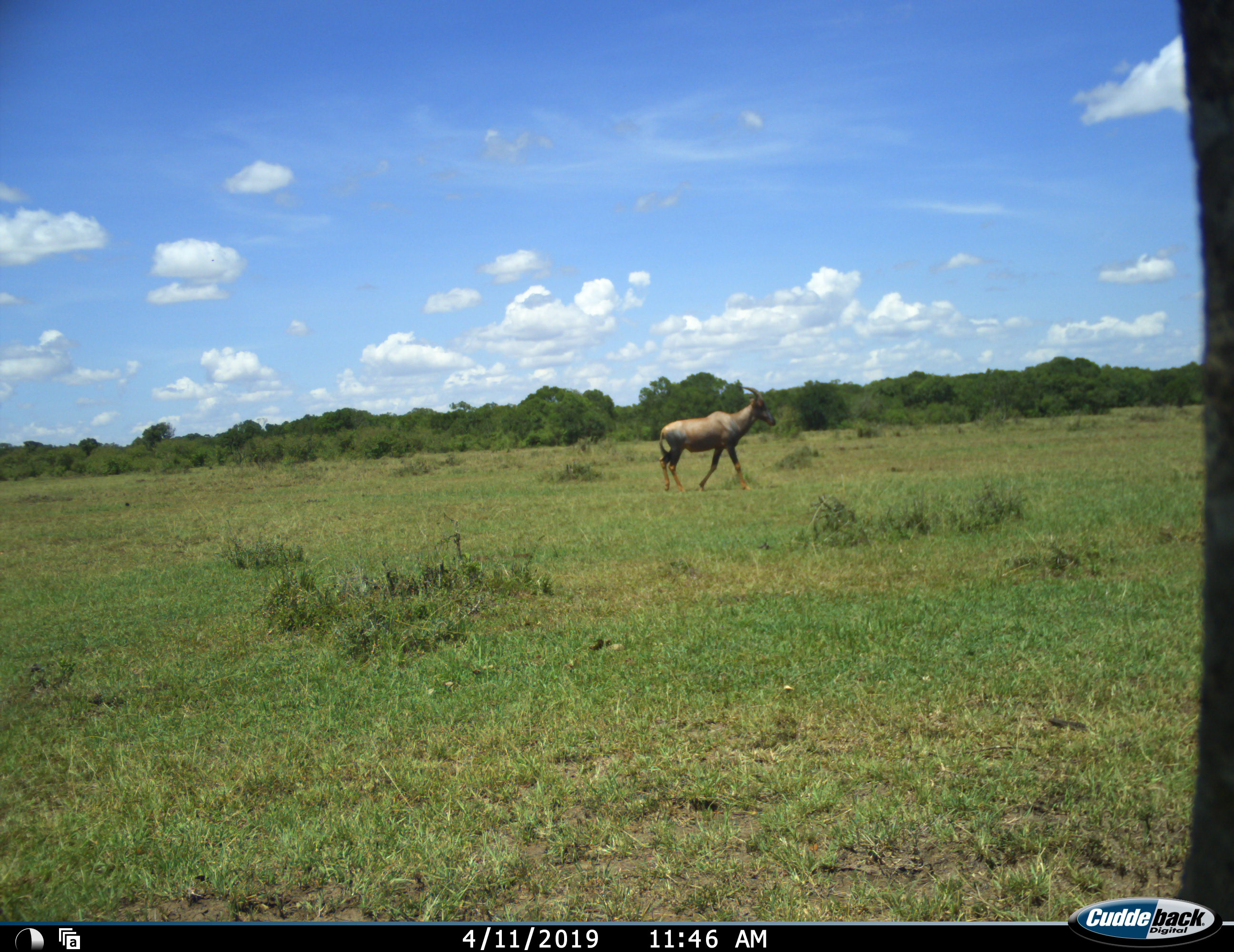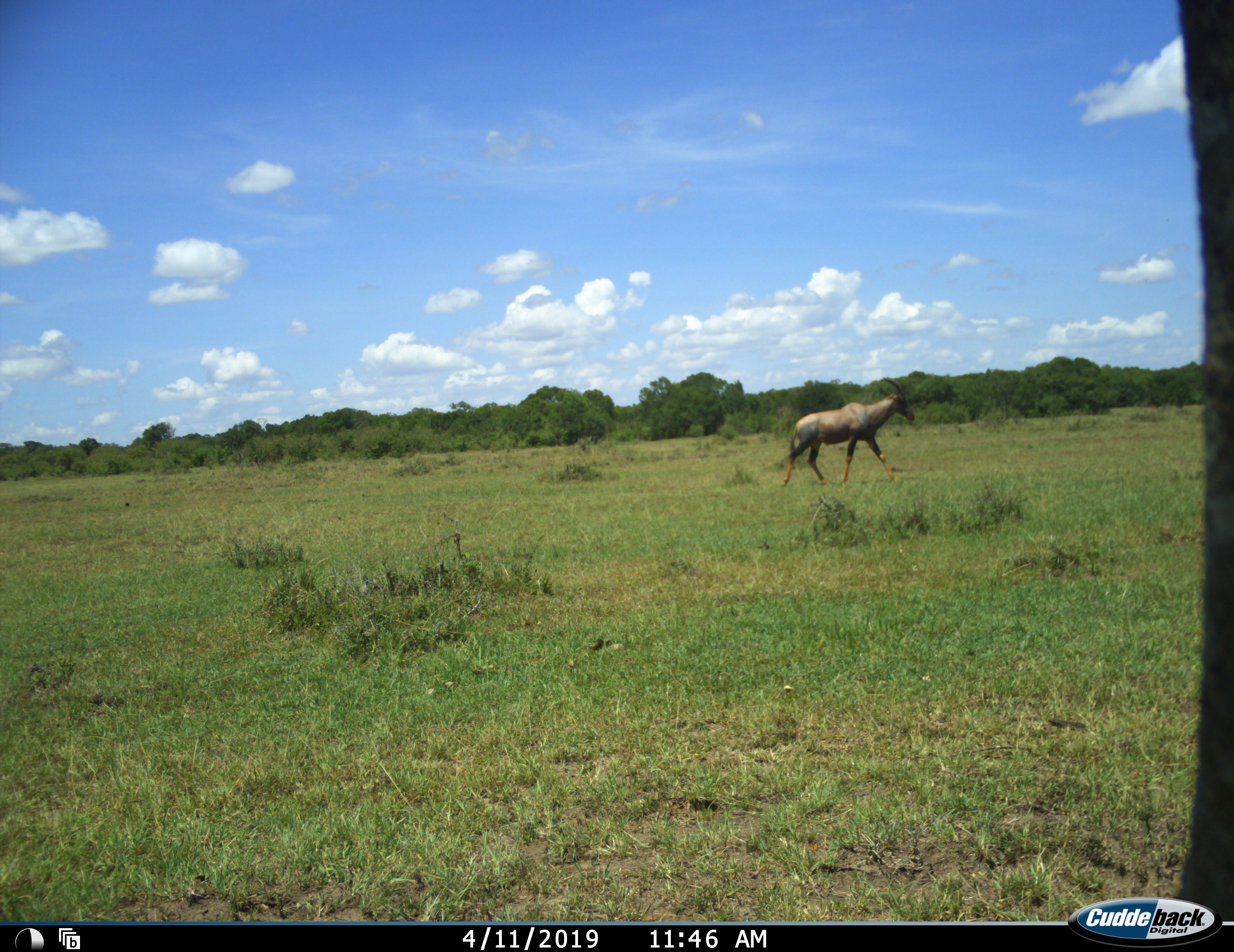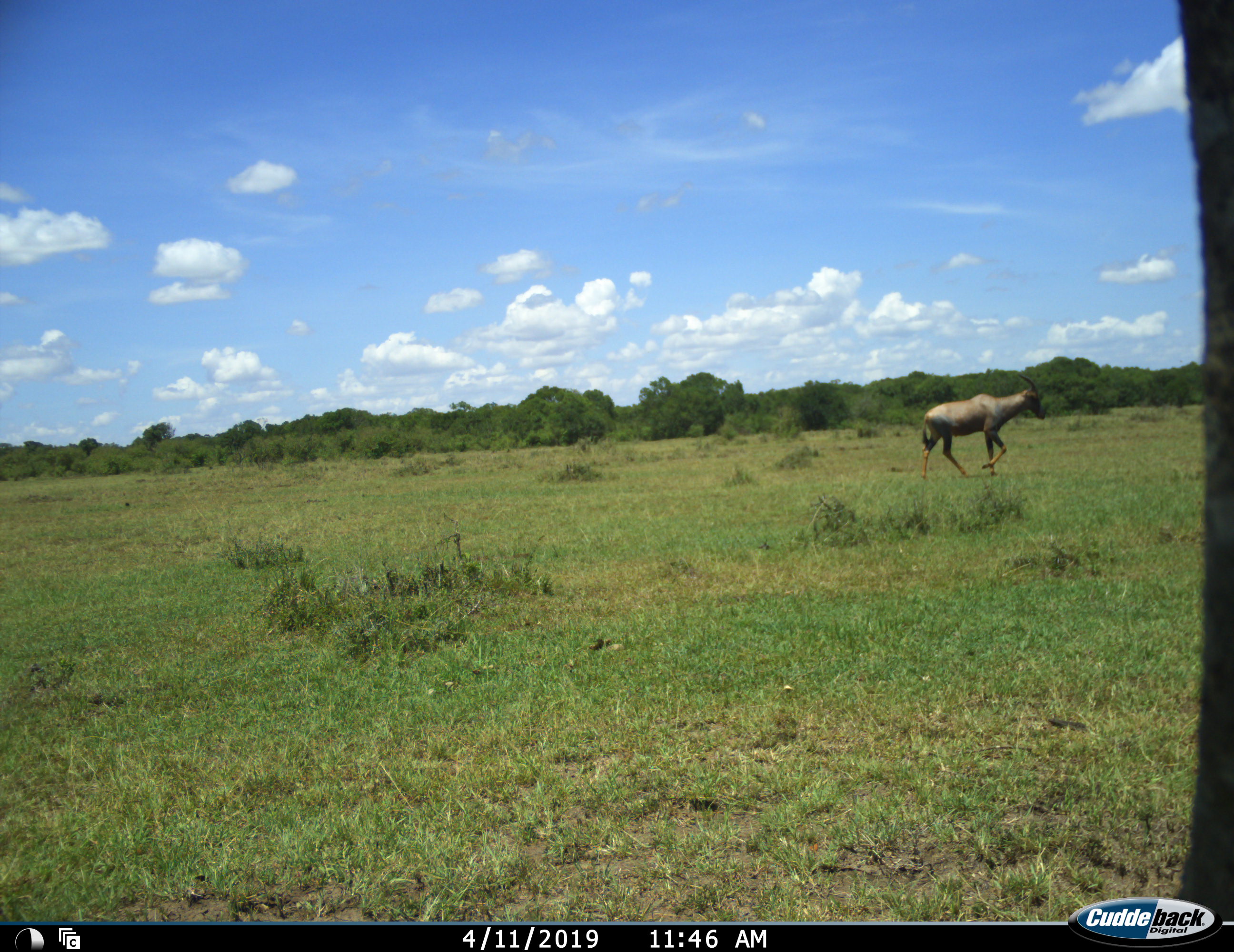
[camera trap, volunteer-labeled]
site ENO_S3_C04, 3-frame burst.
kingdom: Animalia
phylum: Chordata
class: Mammalia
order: Artiodactyla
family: Bovidae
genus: Damaliscus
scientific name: Damaliscus lunatus jimela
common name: topi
Topi (Damaliscus lunatus jimela), count 1. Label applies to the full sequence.